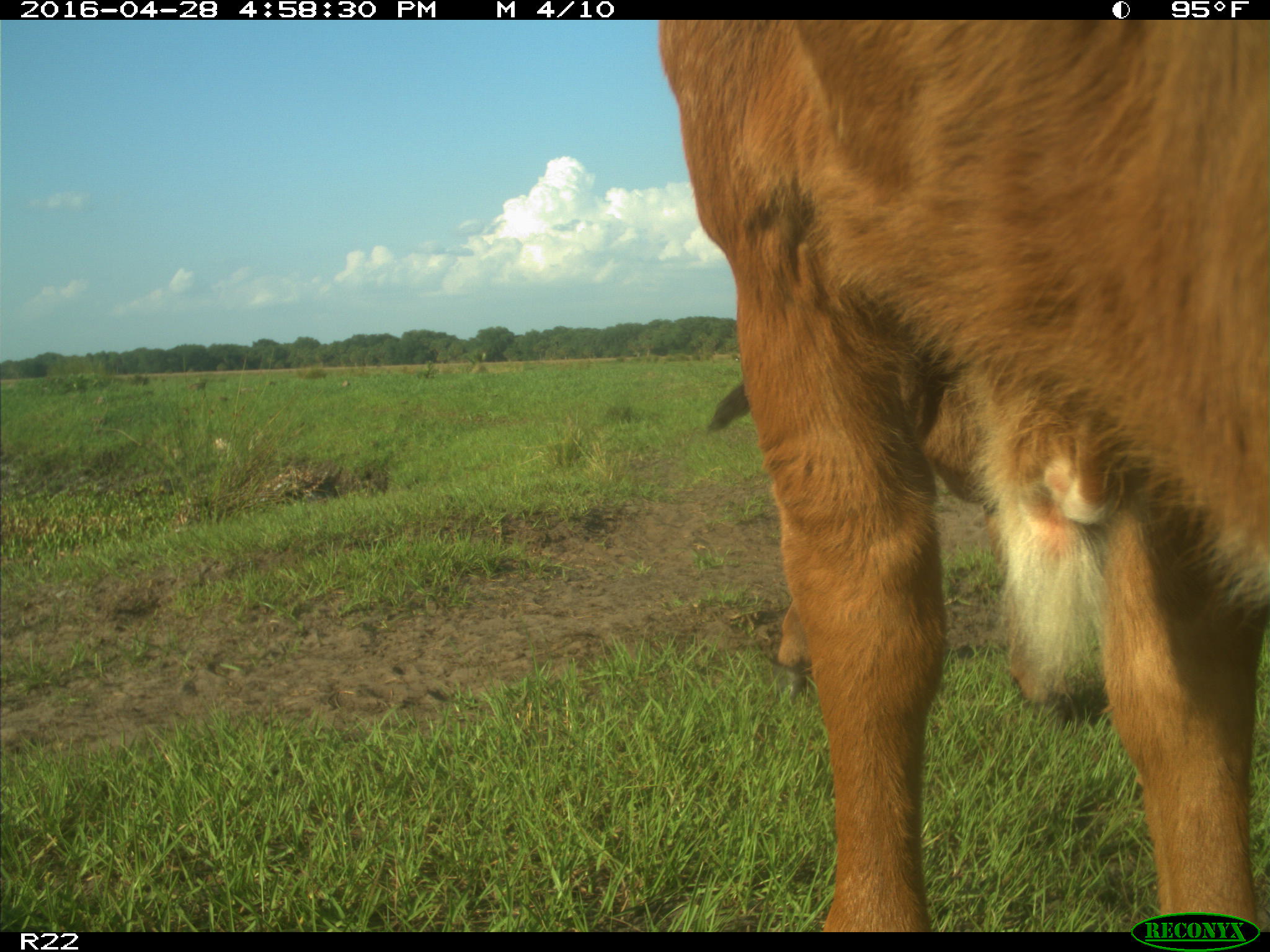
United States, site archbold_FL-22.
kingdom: Animalia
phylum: Chordata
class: Mammalia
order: Artiodactyla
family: Bovidae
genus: Bos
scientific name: Bos taurus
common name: domestic cow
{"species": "Bos taurus (domestic cow)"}